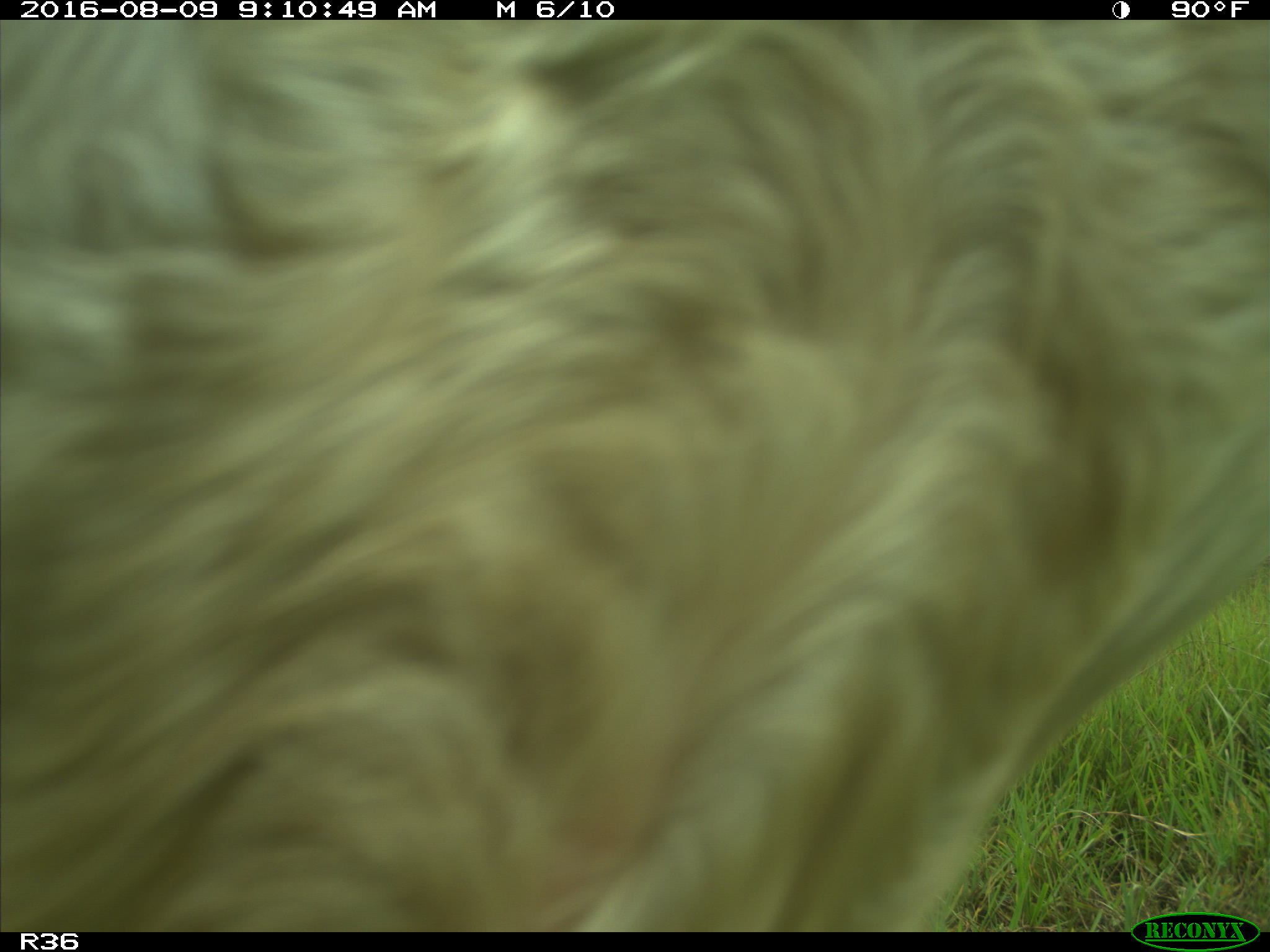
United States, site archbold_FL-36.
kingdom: Animalia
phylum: Chordata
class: Mammalia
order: Artiodactyla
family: Bovidae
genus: Bos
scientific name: Bos taurus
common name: domestic cow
Bos taurus (domestic cow).